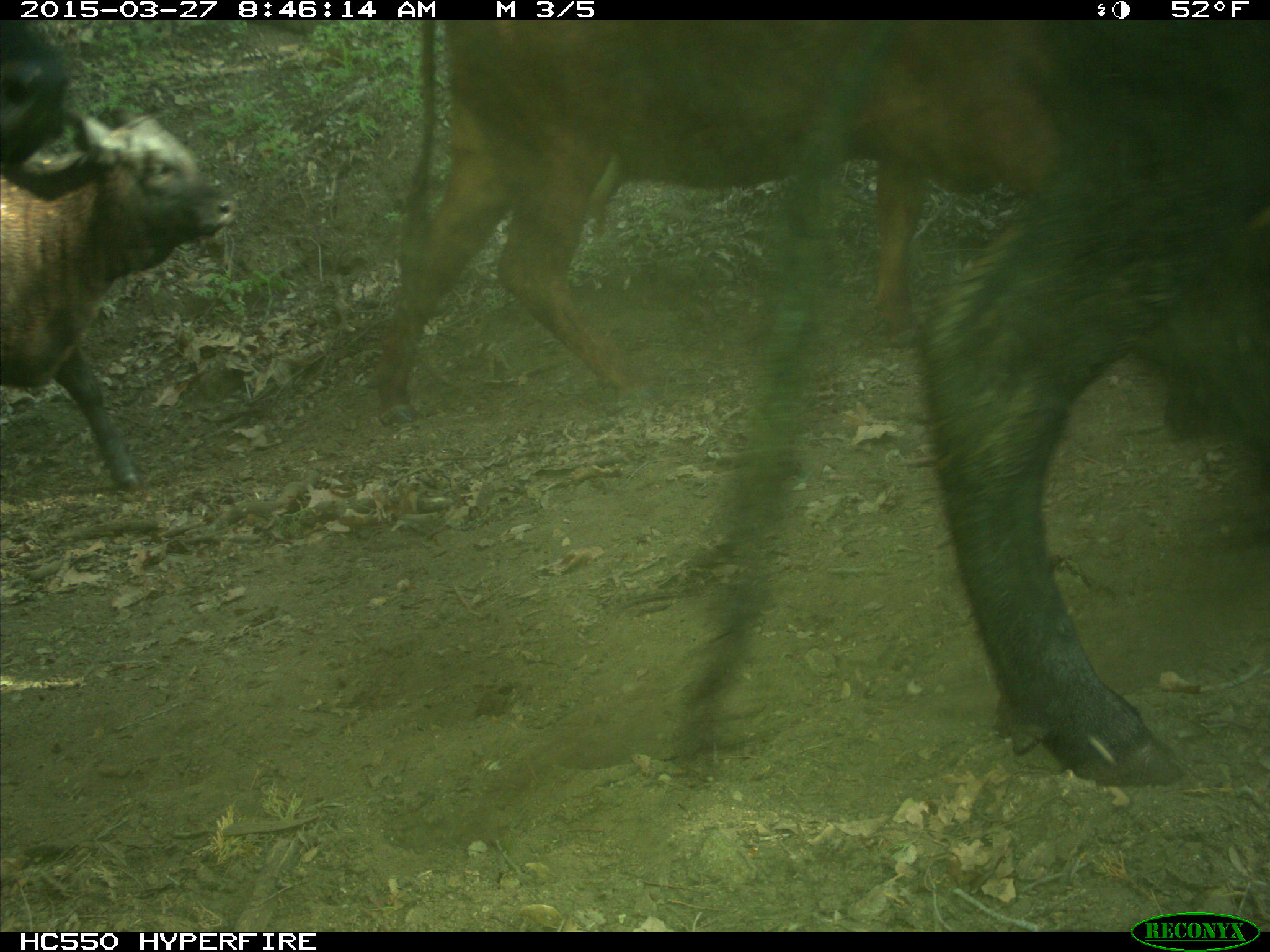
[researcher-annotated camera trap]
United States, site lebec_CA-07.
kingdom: Animalia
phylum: Chordata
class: Mammalia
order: Artiodactyla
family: Bovidae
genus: Bos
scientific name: Bos taurus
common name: domestic cow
Bos taurus (domestic cow).